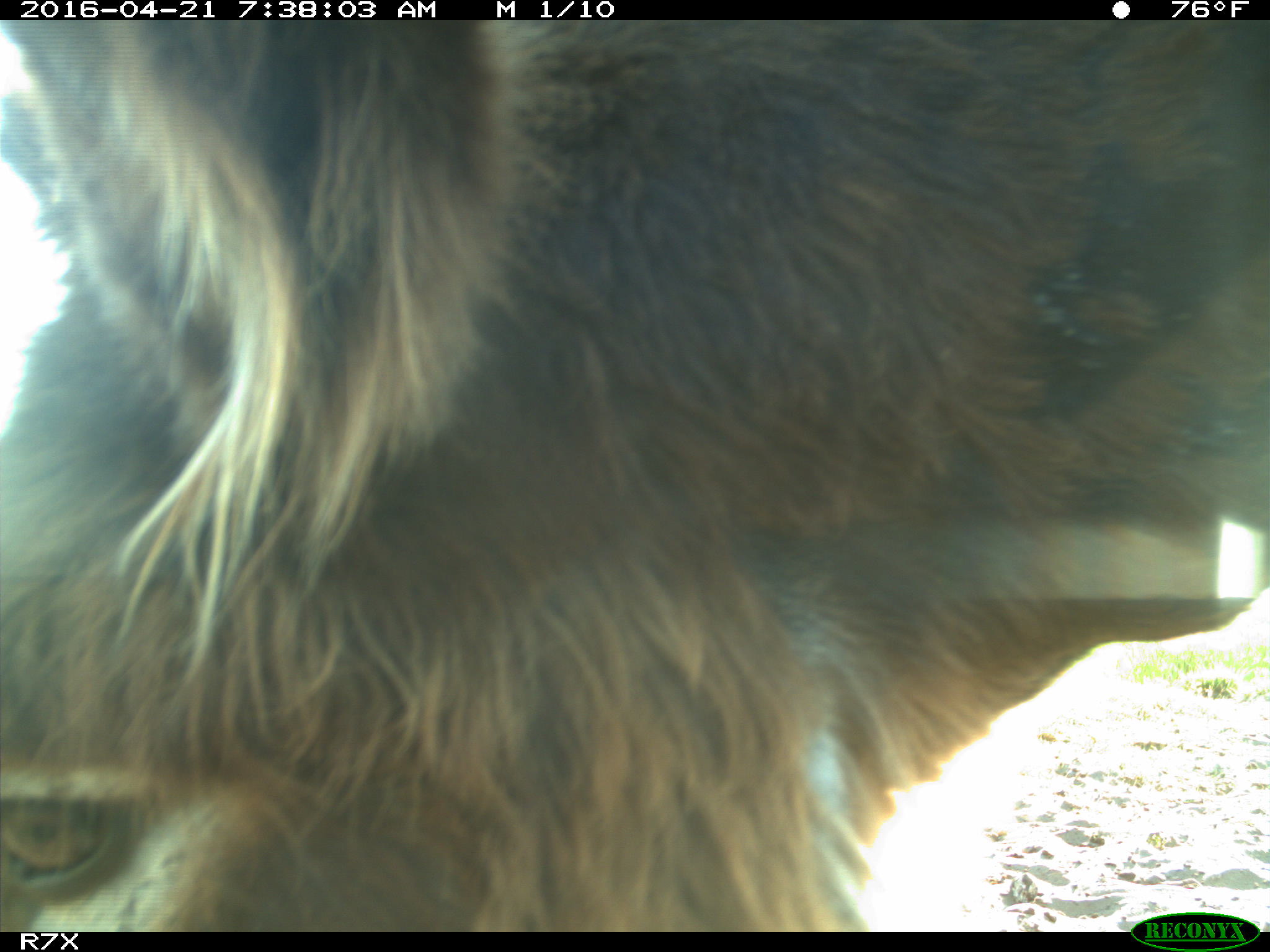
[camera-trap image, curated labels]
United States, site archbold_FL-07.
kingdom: Animalia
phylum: Chordata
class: Mammalia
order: Artiodactyla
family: Bovidae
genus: Bos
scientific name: Bos taurus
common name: domestic cow